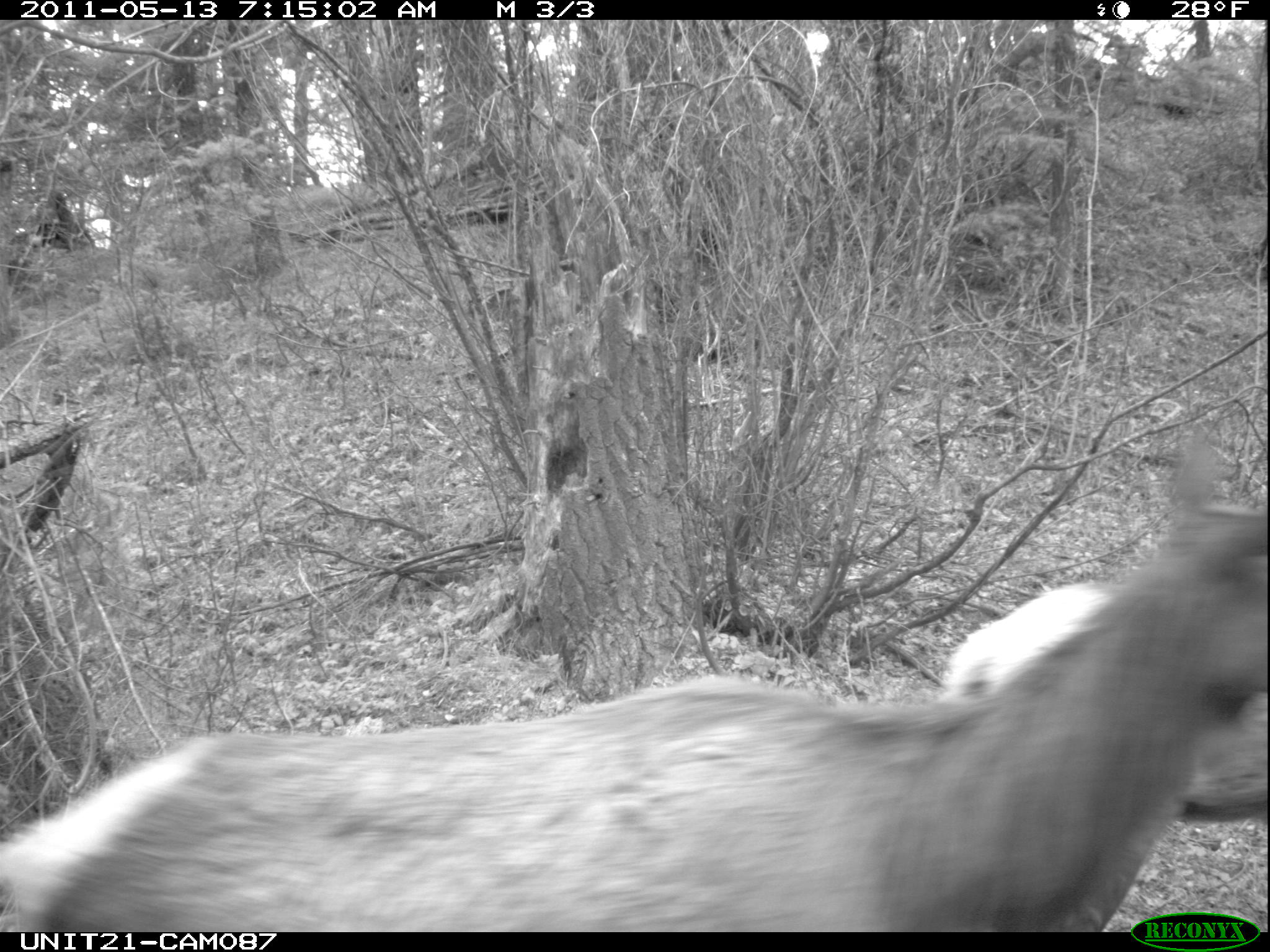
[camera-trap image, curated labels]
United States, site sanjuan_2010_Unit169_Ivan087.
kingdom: Animalia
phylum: Chordata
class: Mammalia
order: Artiodactyla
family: Cervidae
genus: Cervus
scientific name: Cervus elaphus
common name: red deer